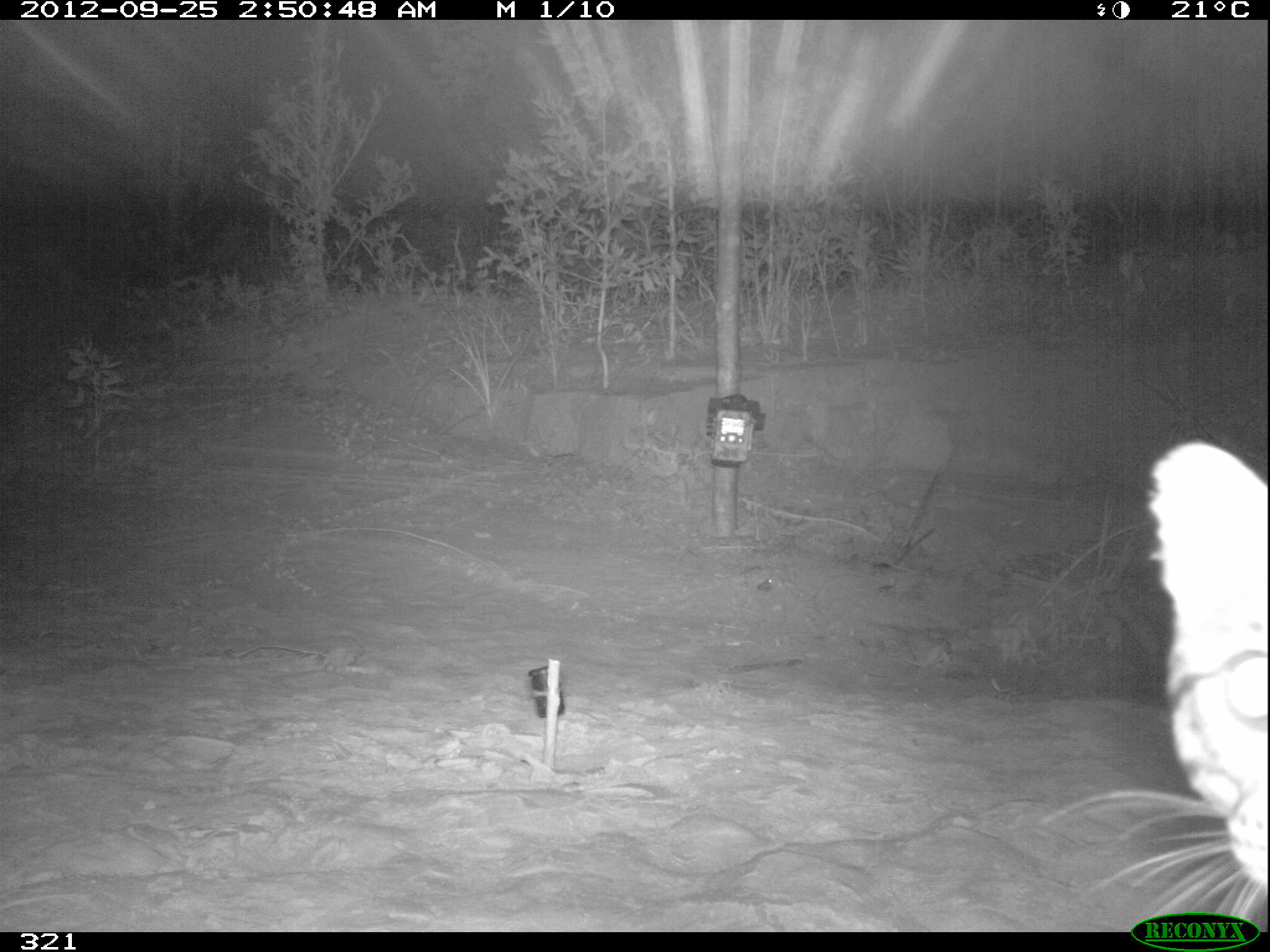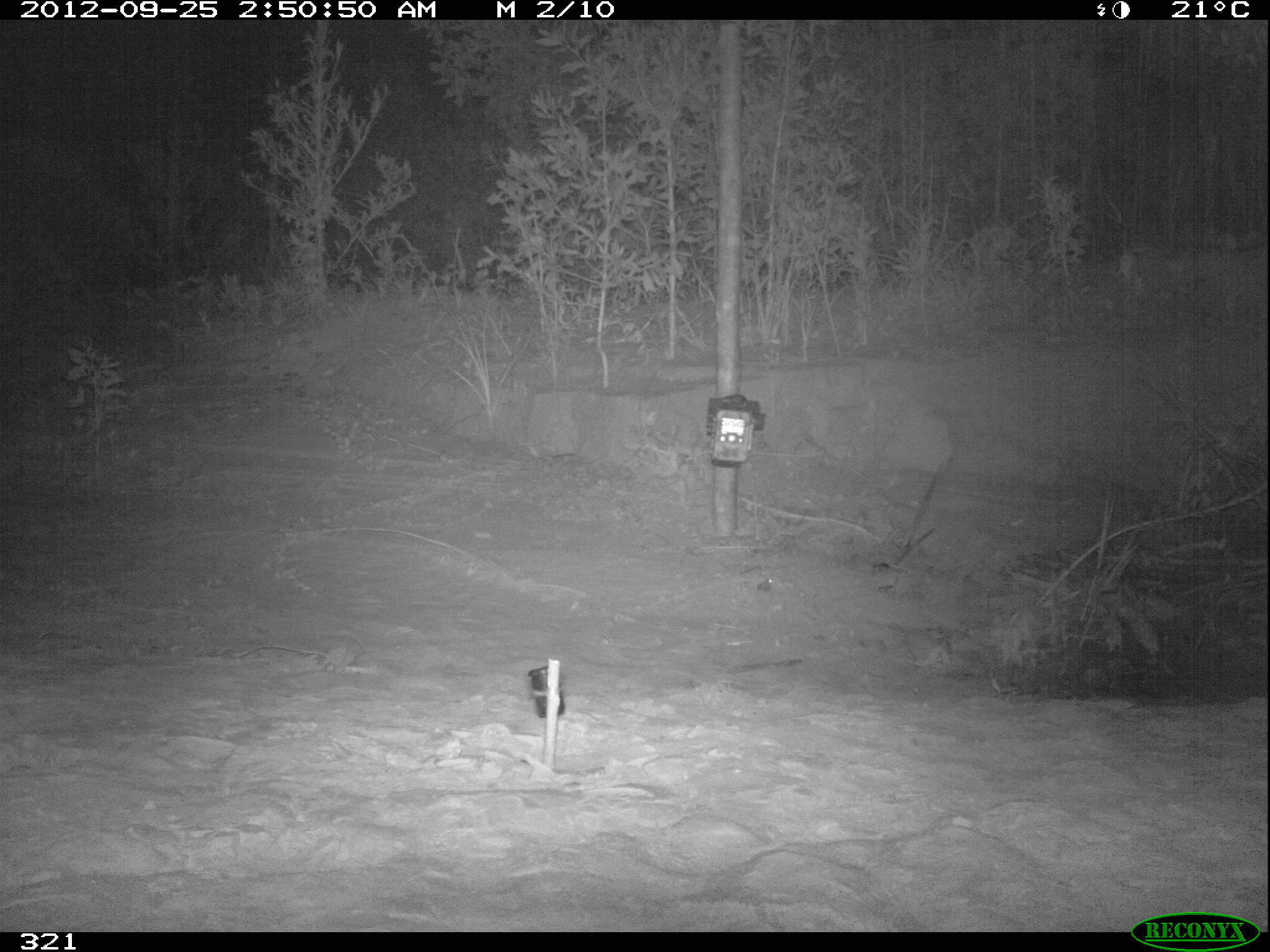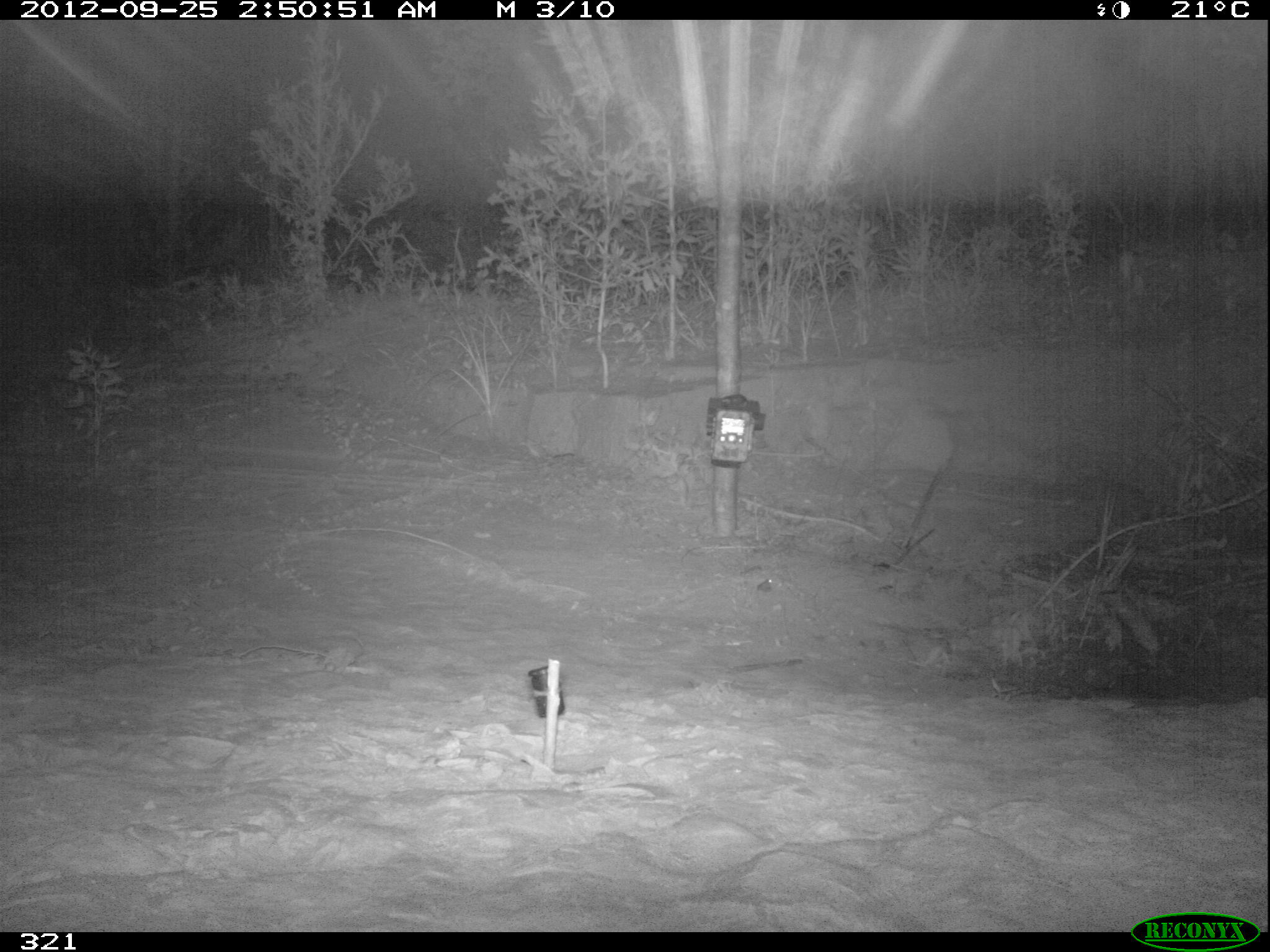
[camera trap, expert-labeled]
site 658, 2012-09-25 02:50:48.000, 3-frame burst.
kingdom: Animalia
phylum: Chordata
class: Mammalia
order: Carnivora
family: Felidae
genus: Leopardus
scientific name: Leopardus pardalis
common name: ocelot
Leopardus pardalis (ocelot).